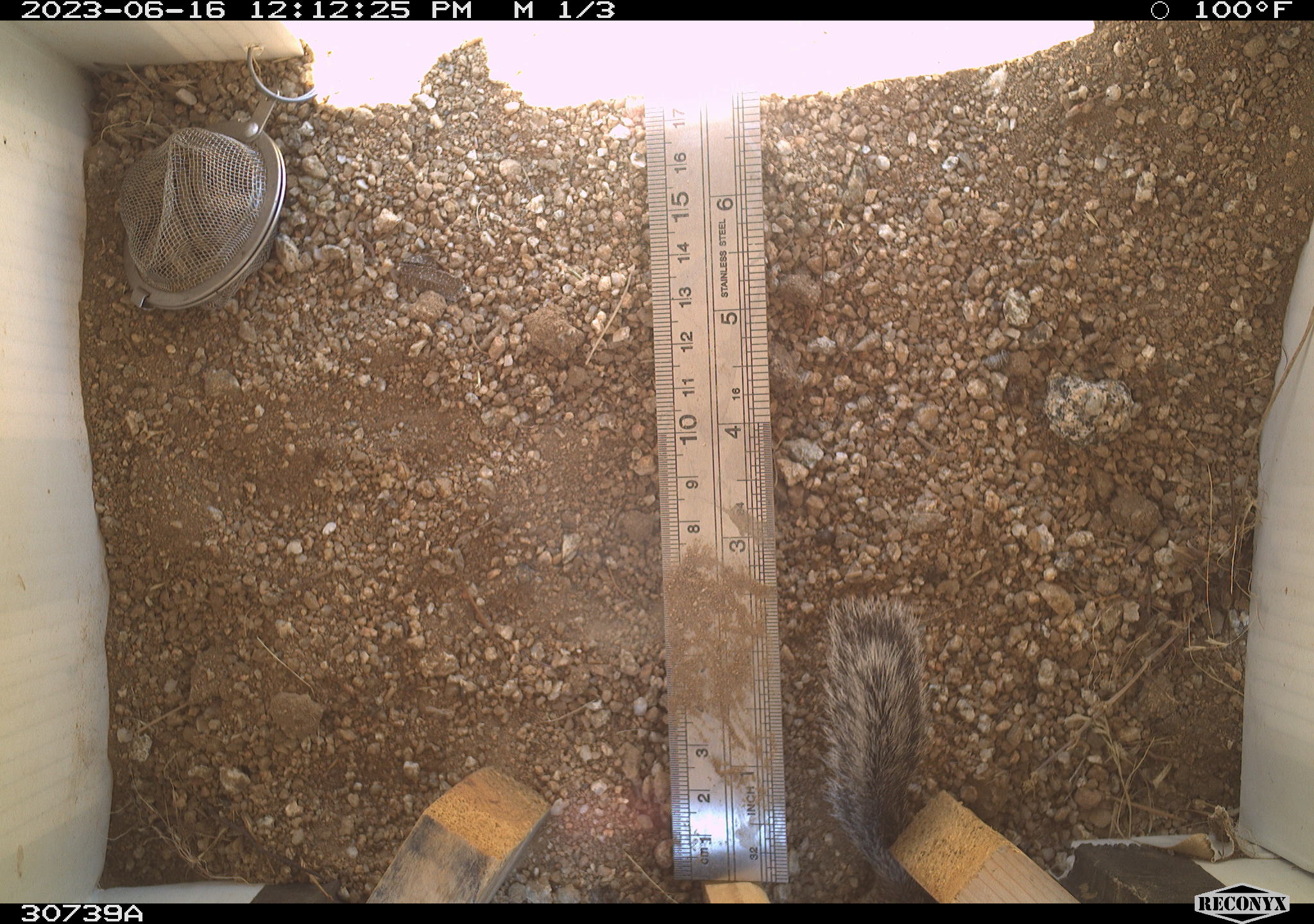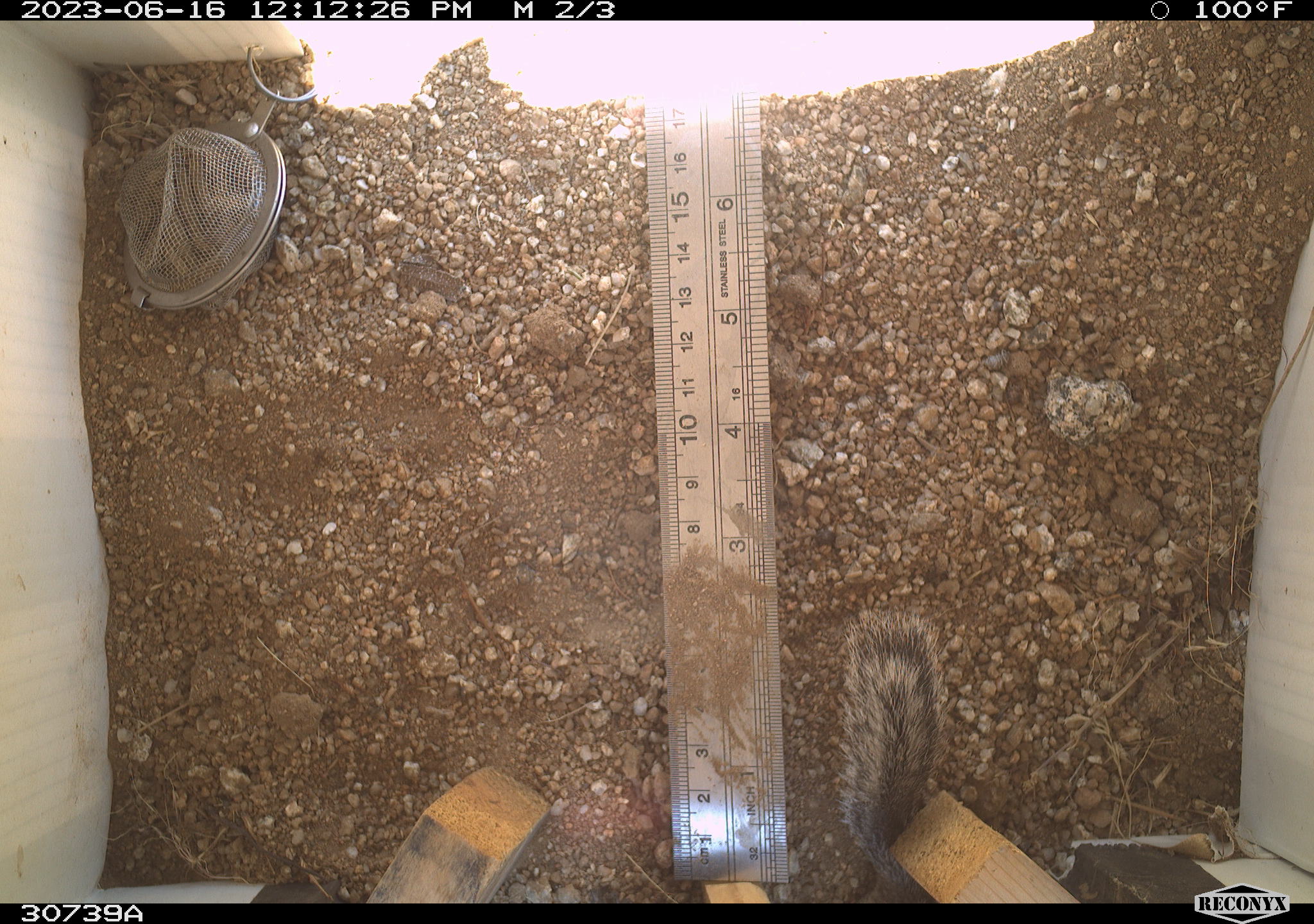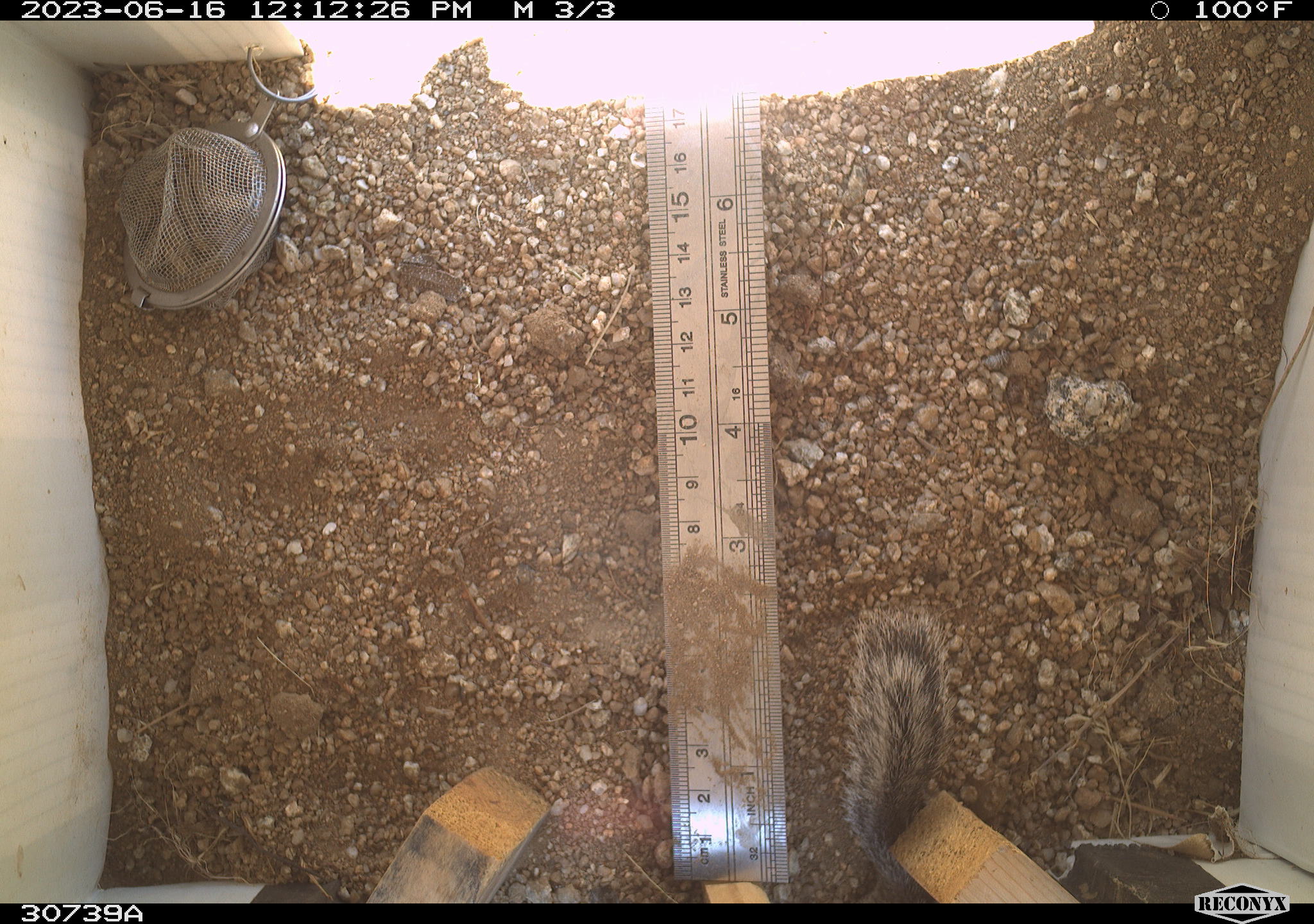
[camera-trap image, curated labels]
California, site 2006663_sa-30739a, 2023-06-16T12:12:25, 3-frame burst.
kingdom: Animalia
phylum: Chordata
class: Mammalia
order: Rodentia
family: Sciuridae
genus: Ammospermophilus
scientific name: Ammospermophilus leucurus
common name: white-tailed antelope squirrel